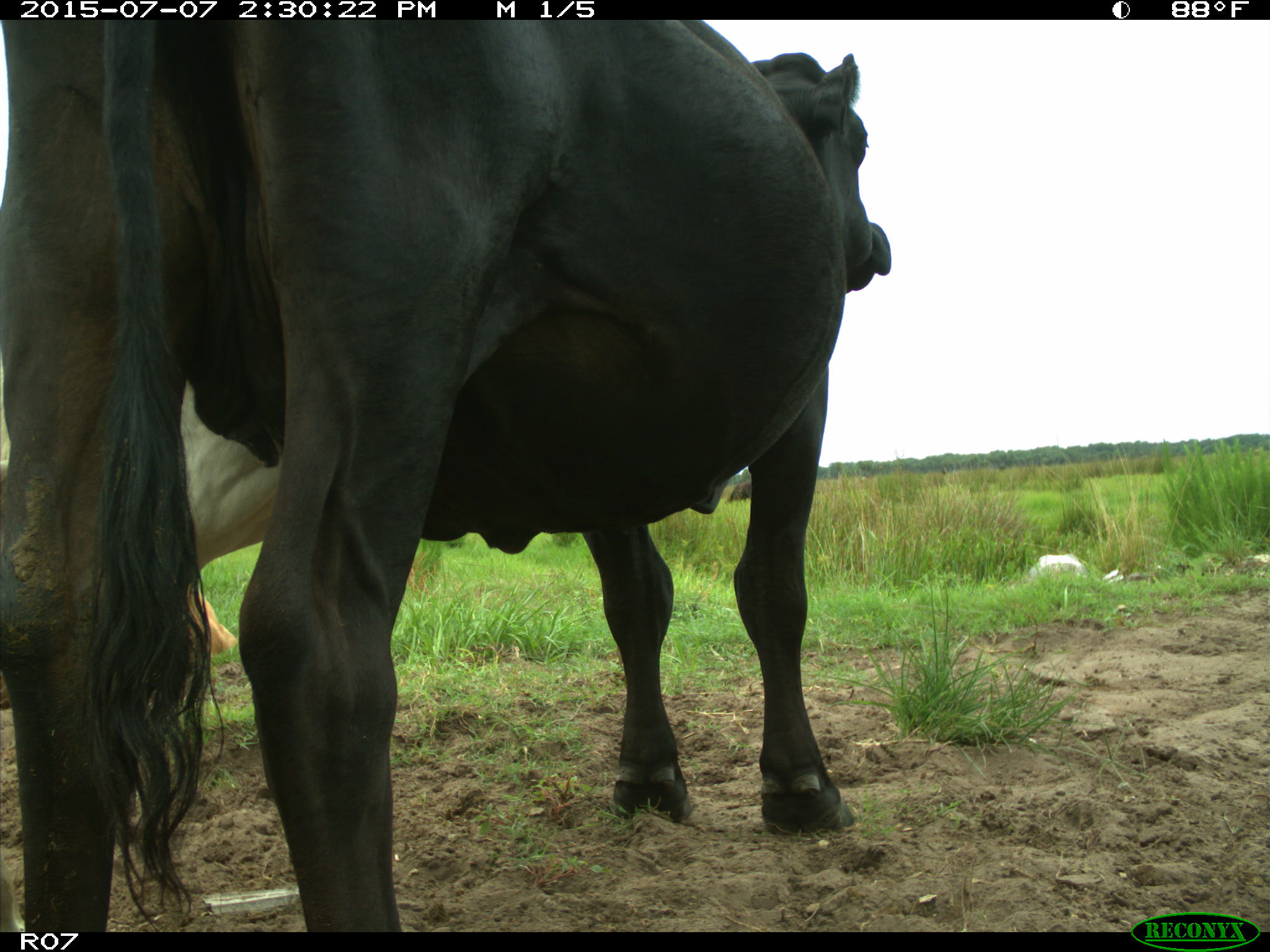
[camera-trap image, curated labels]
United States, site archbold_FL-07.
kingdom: Animalia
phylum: Chordata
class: Mammalia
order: Artiodactyla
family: Bovidae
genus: Bos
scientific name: Bos taurus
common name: domestic cow